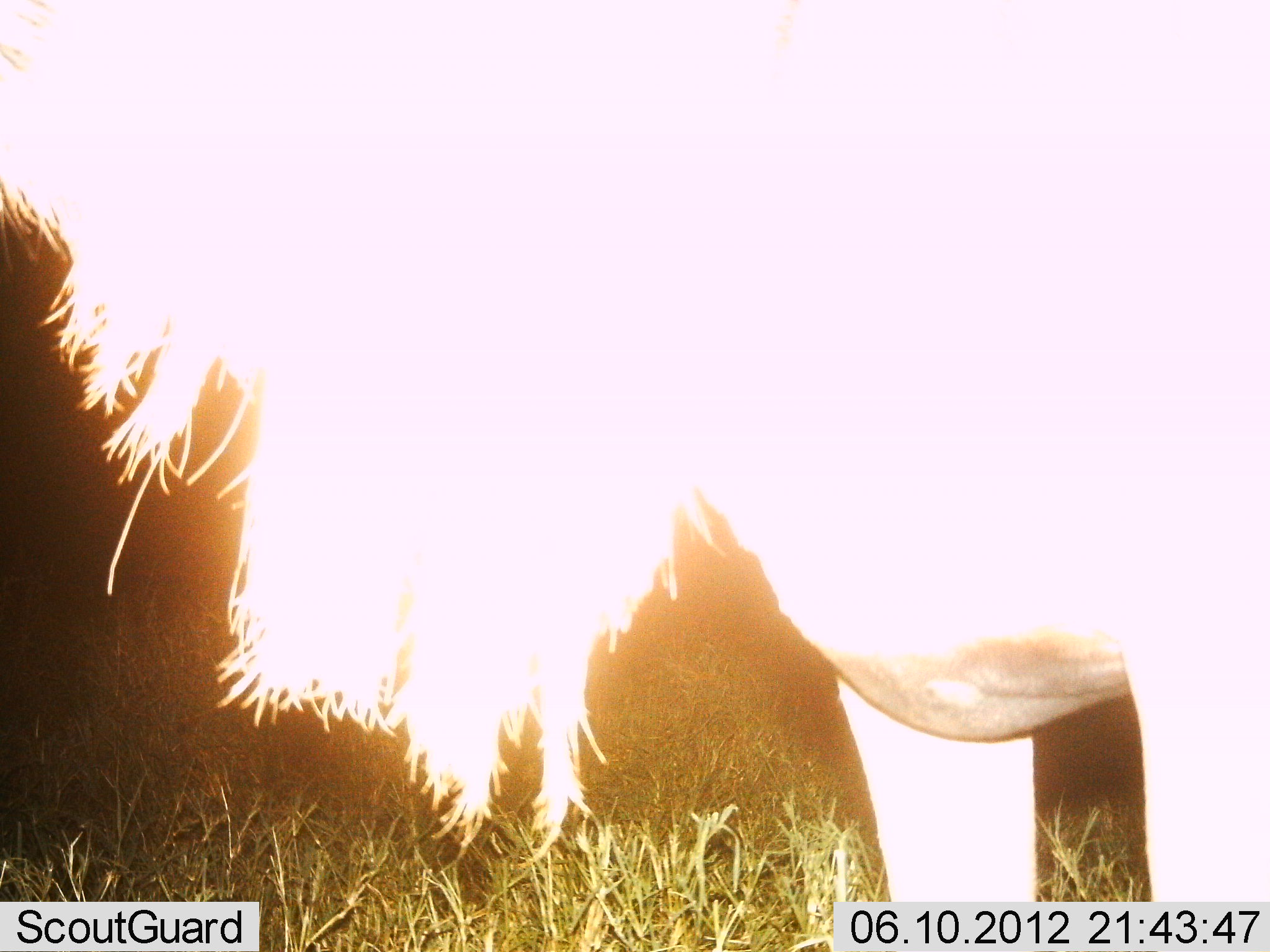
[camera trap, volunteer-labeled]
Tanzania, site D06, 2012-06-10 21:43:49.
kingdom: Animalia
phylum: Chordata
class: Mammalia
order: Artiodactyla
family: Bovidae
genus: Connochaetes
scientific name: Connochaetes taurinus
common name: blue wildebeest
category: wildebeest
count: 1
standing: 100%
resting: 0%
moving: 0%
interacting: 0%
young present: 0%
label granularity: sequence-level